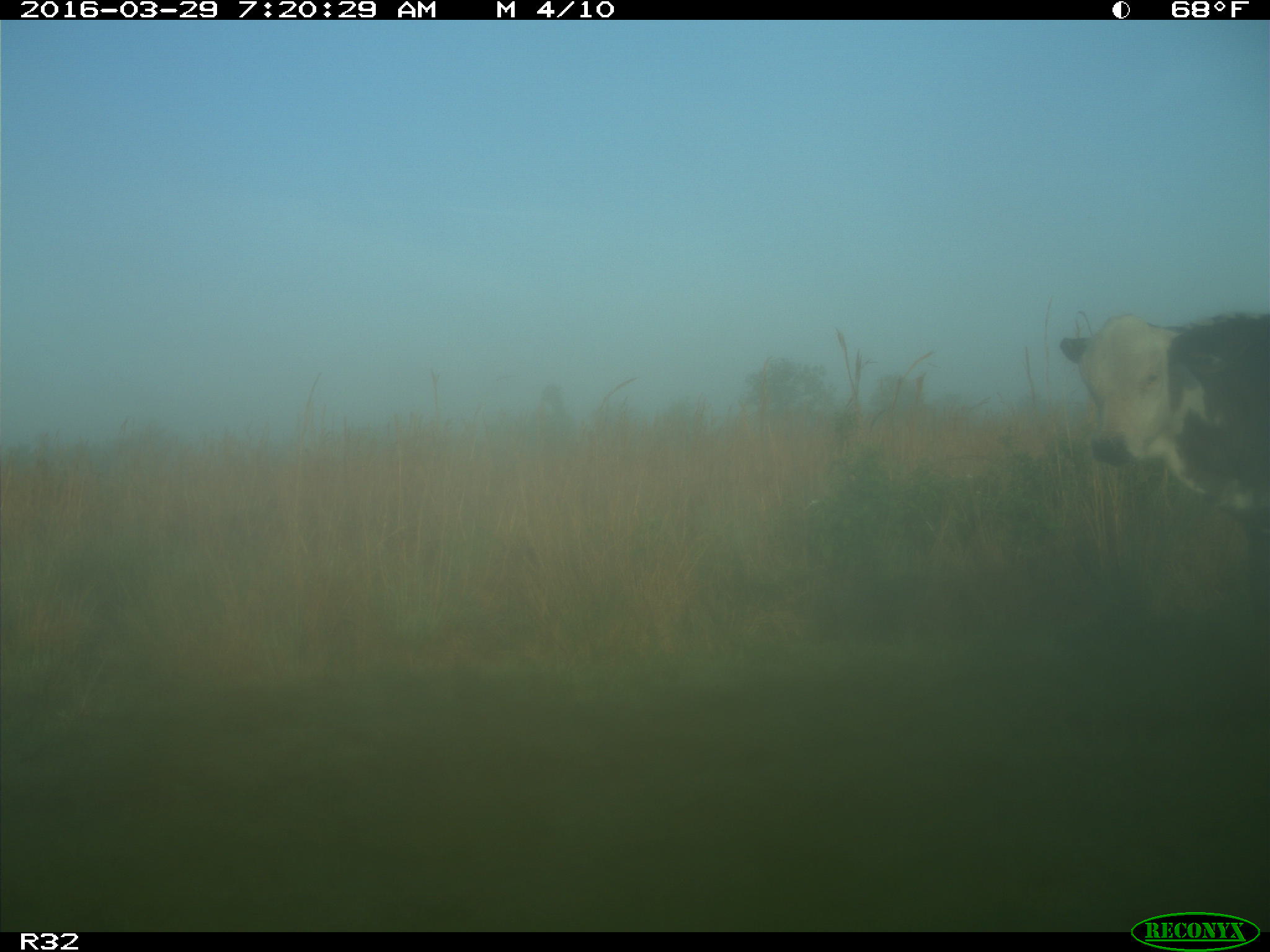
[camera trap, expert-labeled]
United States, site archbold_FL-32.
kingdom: Animalia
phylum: Chordata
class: Mammalia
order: Artiodactyla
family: Bovidae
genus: Bos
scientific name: Bos taurus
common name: domestic cow